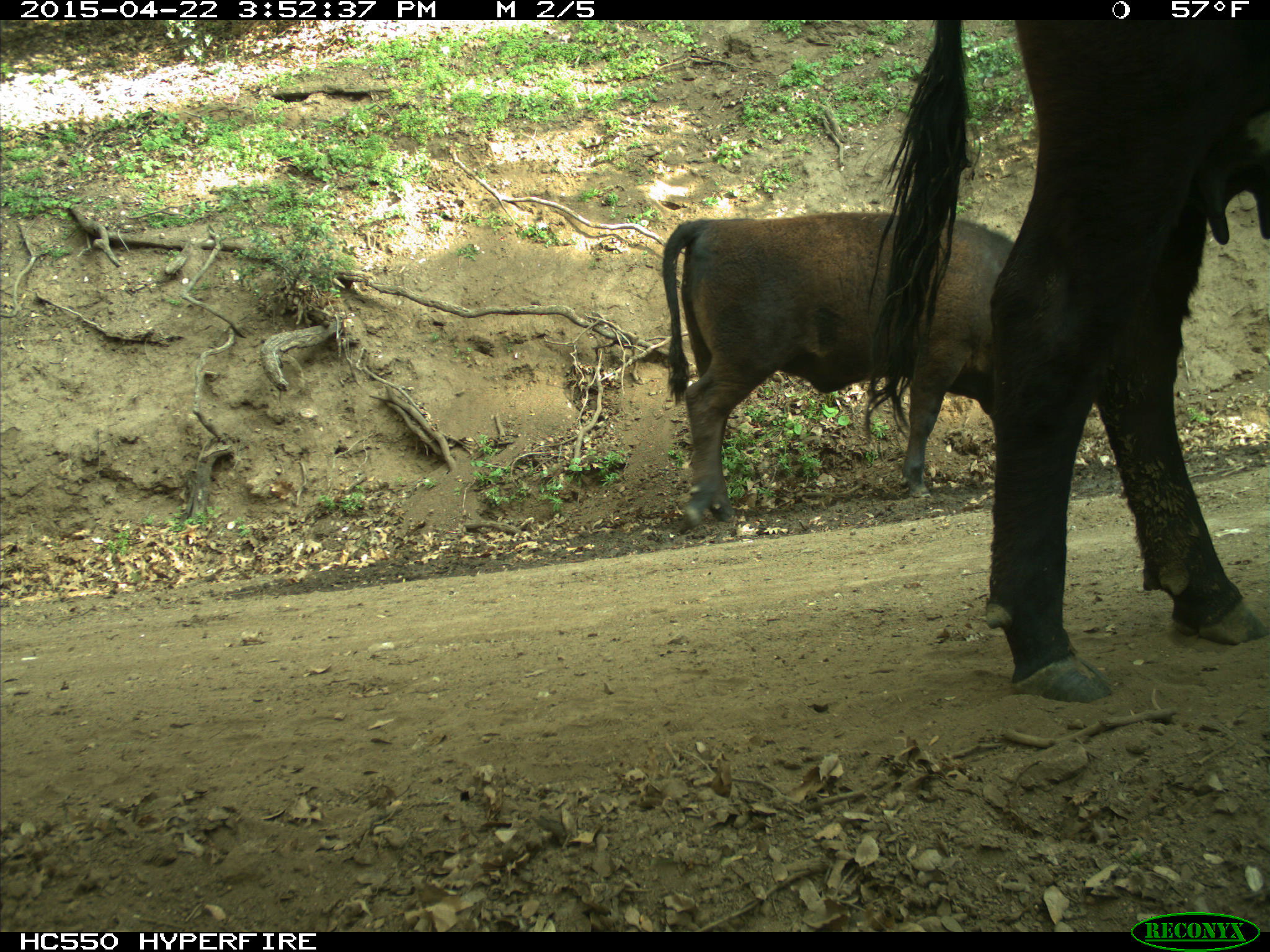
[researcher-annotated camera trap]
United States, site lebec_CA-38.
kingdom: Animalia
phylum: Chordata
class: Mammalia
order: Artiodactyla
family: Bovidae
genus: Bos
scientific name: Bos taurus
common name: domestic cow